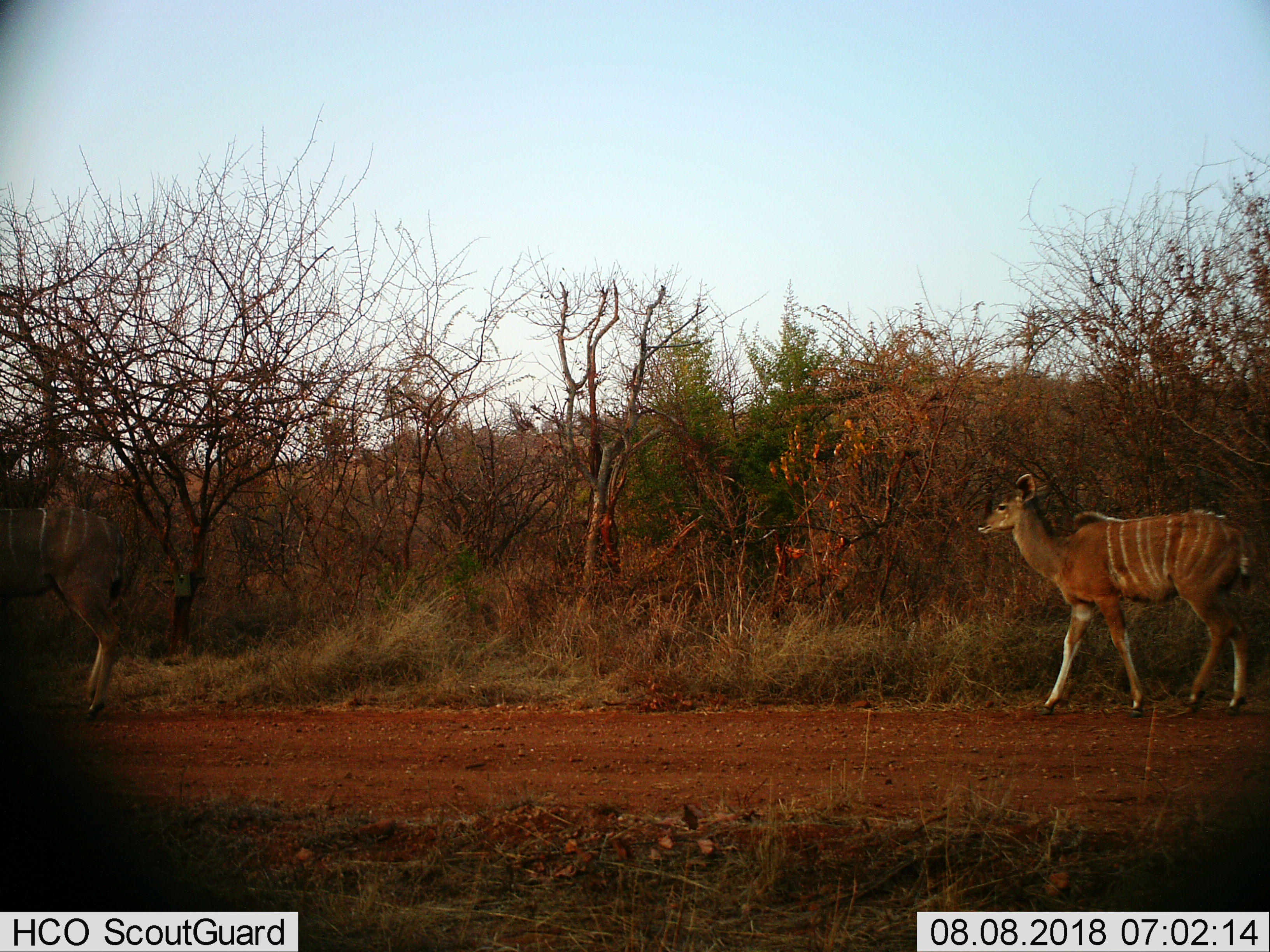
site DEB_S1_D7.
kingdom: Animalia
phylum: Chordata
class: Mammalia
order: Artiodactyla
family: Bovidae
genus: Tragelaphus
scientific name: Tragelaphus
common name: kudu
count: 2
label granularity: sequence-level